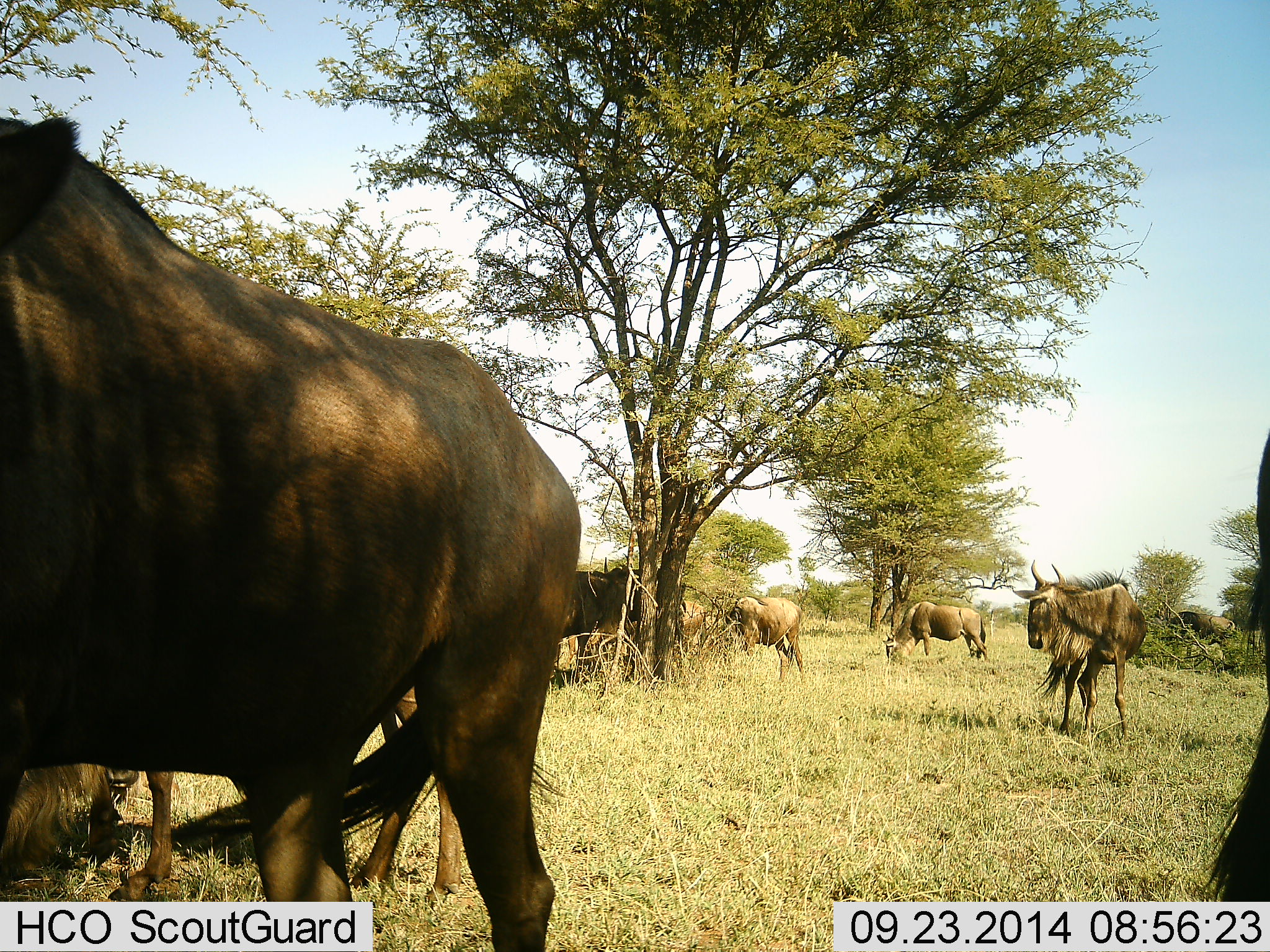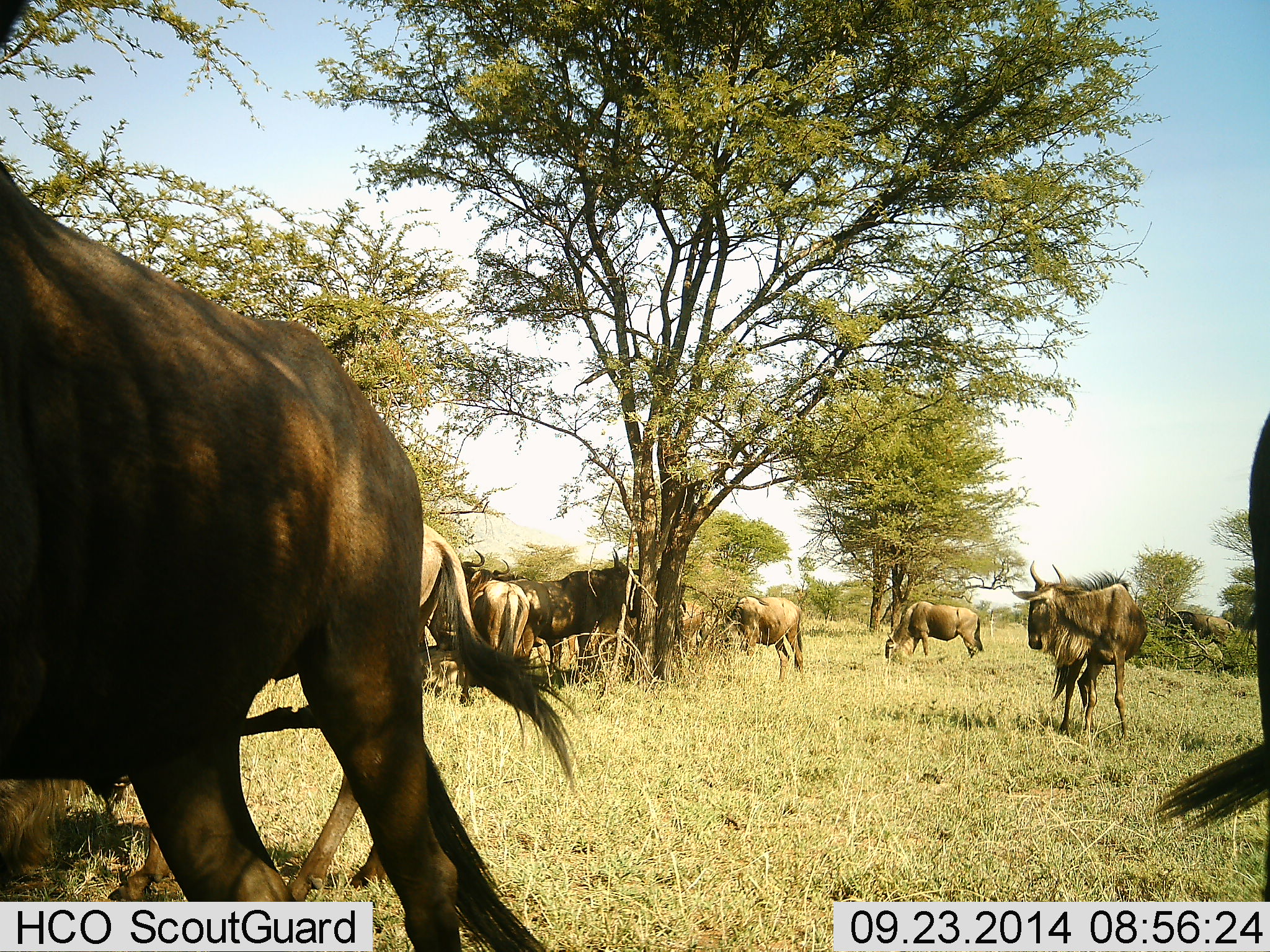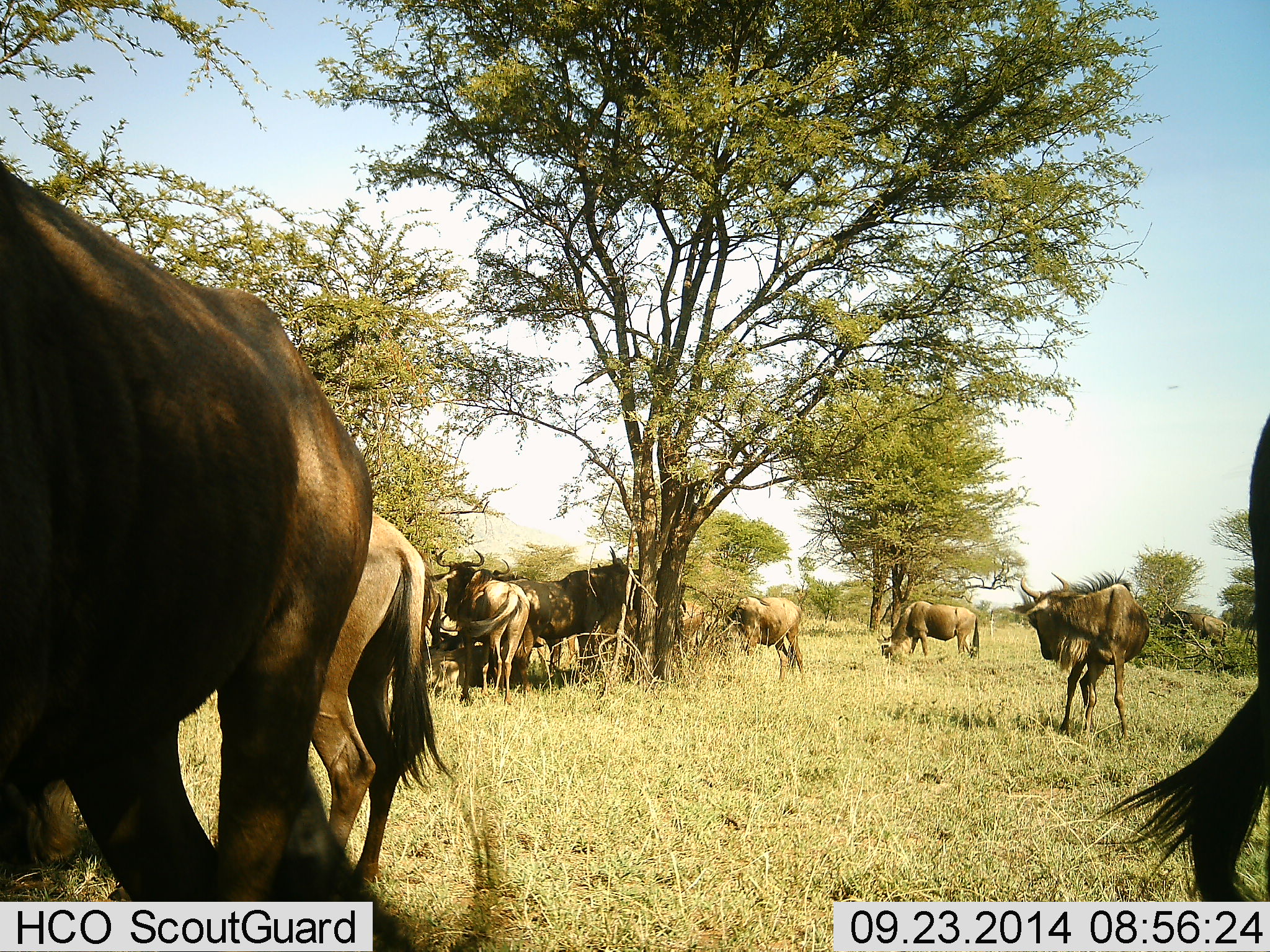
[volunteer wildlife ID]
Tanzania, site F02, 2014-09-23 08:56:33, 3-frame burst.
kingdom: Animalia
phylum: Chordata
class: Mammalia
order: Artiodactyla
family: Bovidae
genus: Connochaetes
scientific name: Connochaetes taurinus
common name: blue wildebeest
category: wildebeest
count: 11-50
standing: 100%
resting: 20%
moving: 40%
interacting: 10%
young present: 0%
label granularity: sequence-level